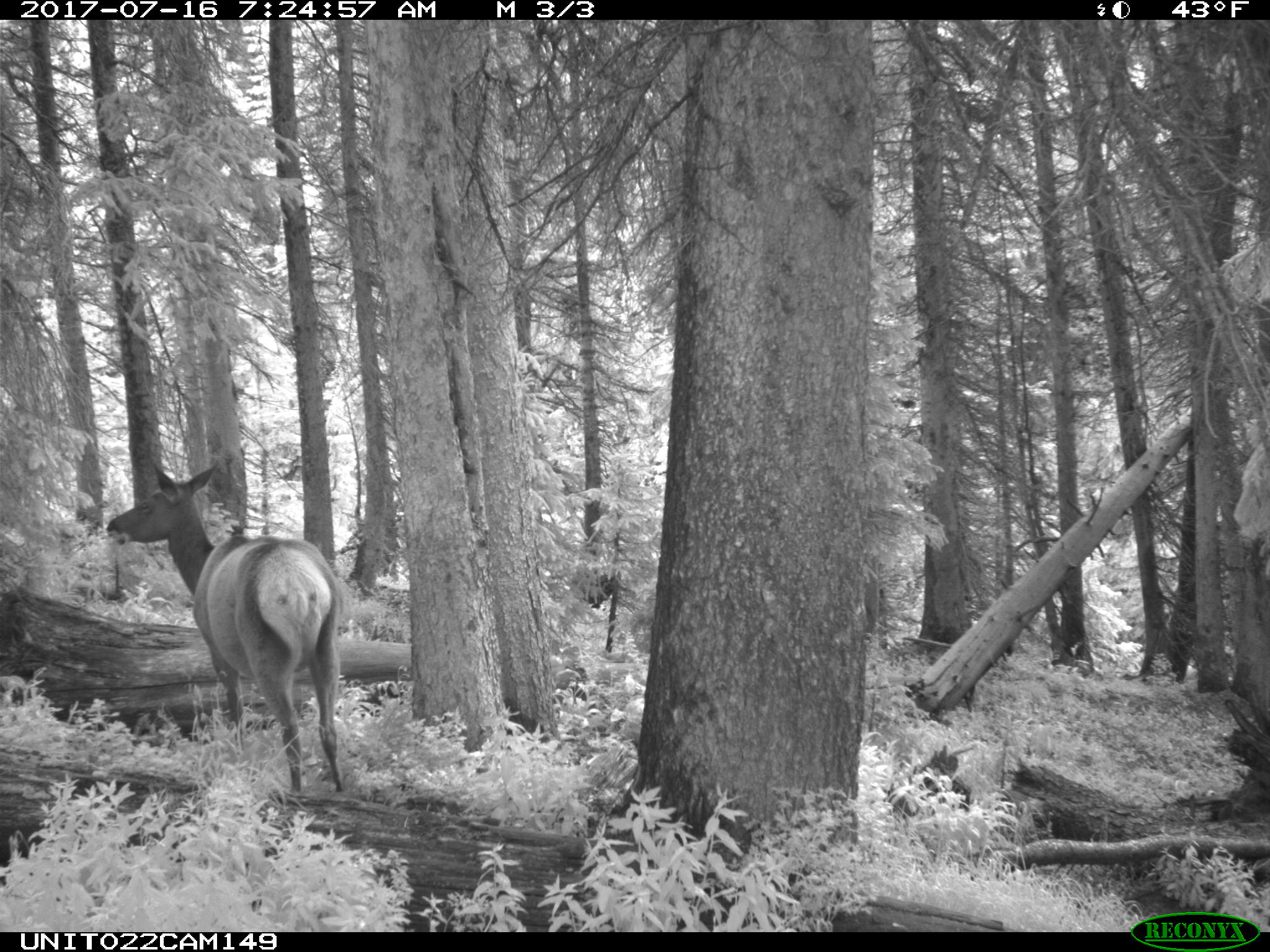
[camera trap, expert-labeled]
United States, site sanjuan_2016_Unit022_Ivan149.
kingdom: Animalia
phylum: Chordata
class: Mammalia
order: Artiodactyla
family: Cervidae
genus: Cervus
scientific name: Cervus elaphus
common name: red deer